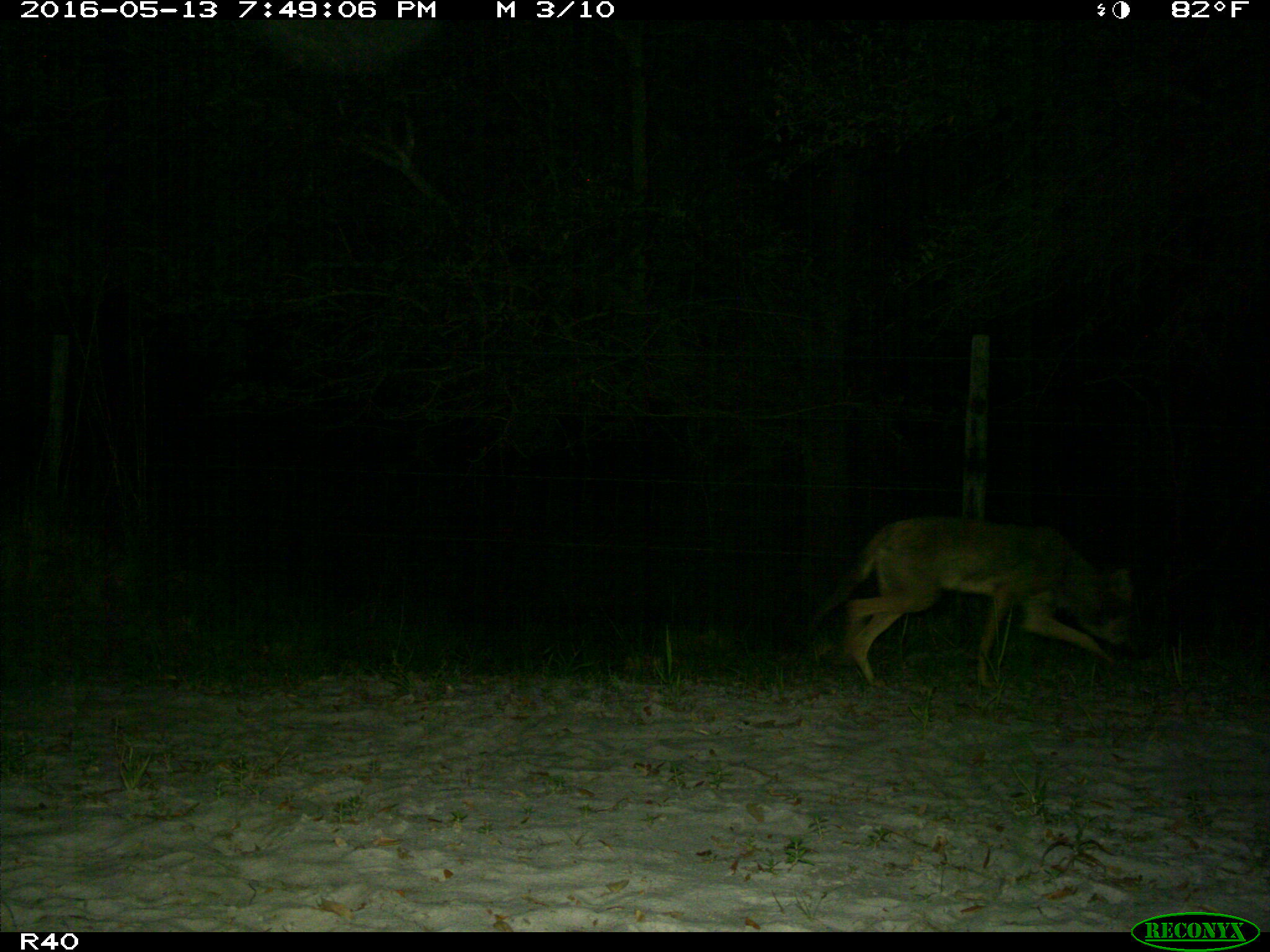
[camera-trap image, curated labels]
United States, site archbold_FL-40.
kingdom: Animalia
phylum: Chordata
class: Mammalia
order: Carnivora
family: Canidae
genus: Canis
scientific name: Canis latrans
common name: coyote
Canis latrans (coyote).